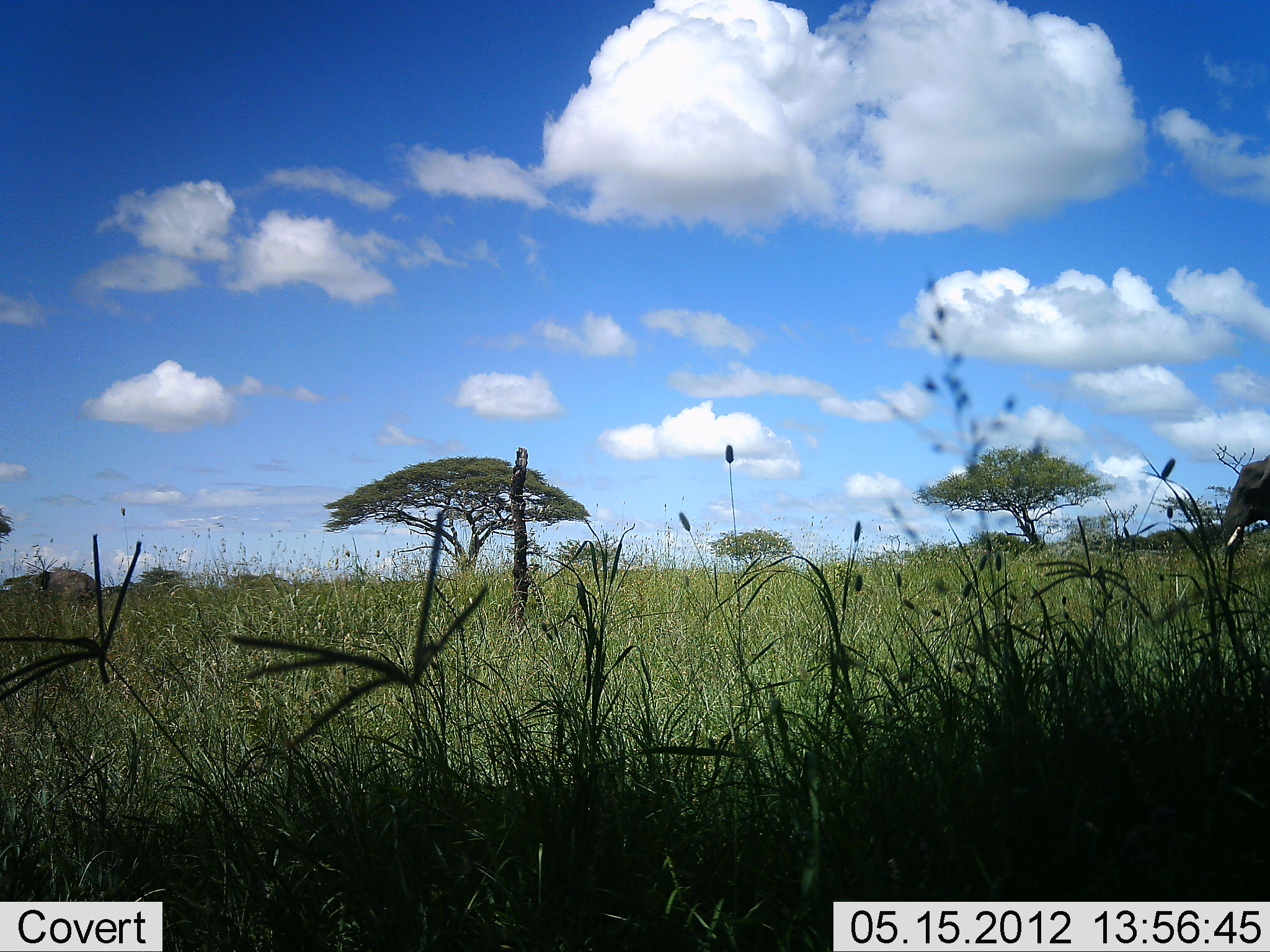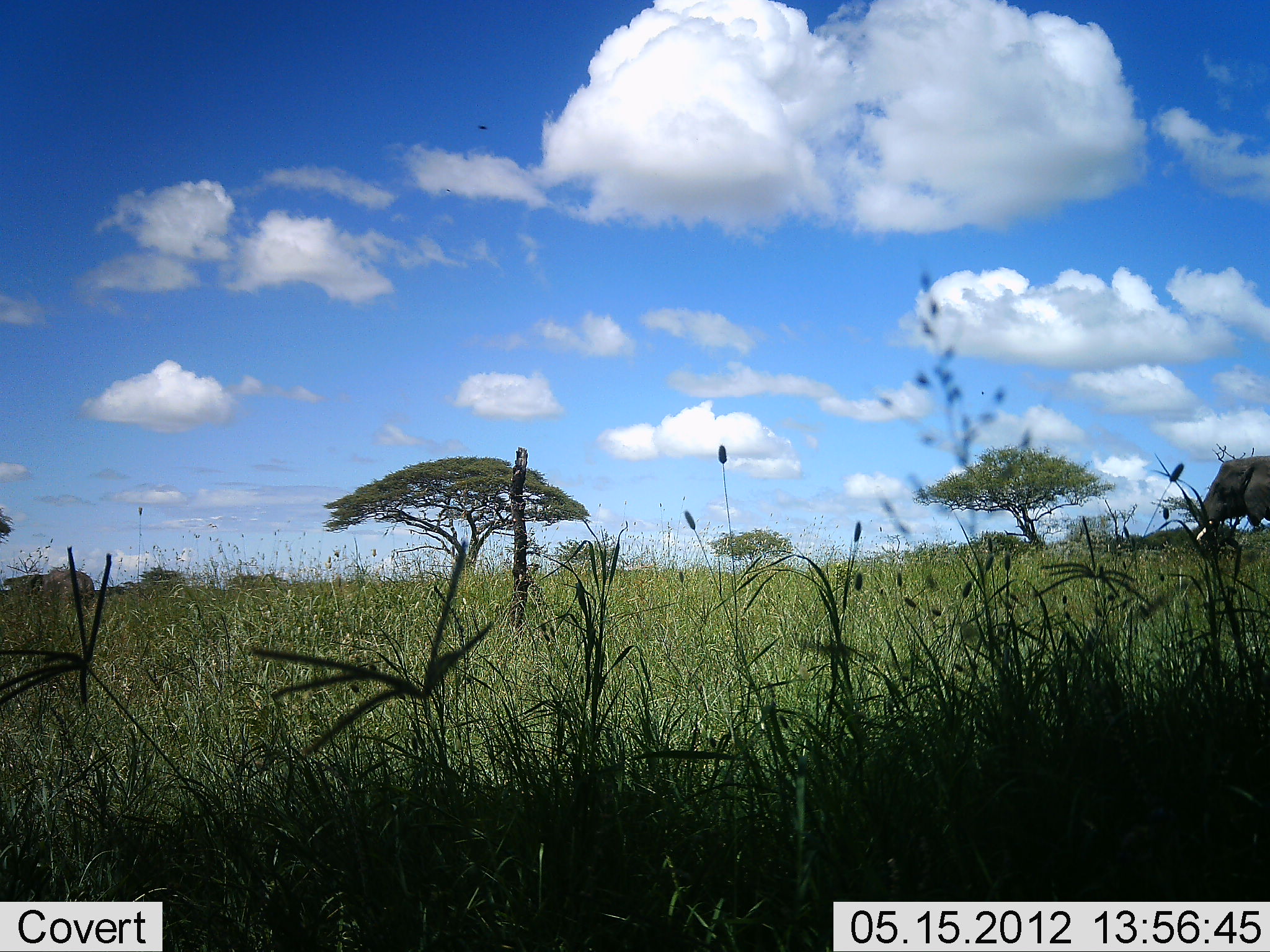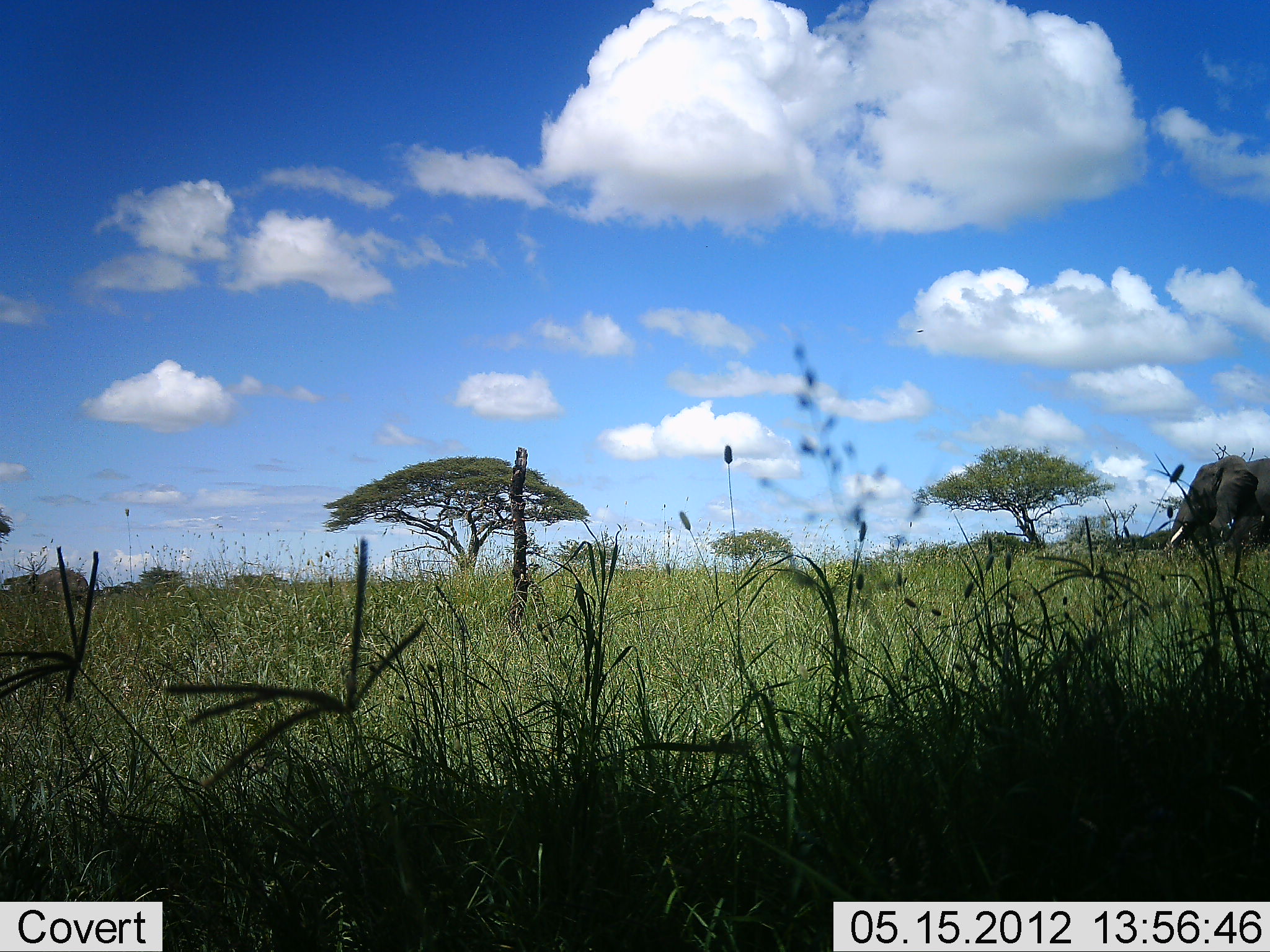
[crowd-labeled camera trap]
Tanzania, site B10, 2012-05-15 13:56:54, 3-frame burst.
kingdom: Animalia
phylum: Chordata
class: Mammalia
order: Proboscidea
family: Elephantidae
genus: Loxodonta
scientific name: Loxodonta africana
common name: african bush elephant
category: elephant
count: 1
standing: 7%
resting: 0%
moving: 100%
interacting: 0%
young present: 0%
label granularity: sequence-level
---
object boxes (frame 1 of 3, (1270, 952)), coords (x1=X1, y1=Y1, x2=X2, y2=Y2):
animal: (x1=1220, y1=453, x2=1270, y2=598); (x1=27, y1=568, x2=104, y2=609)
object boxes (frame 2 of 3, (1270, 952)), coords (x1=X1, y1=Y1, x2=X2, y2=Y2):
animal: (x1=1195, y1=455, x2=1270, y2=555); (x1=3, y1=567, x2=99, y2=620)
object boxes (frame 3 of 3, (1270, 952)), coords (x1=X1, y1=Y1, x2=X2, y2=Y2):
animal: (x1=1163, y1=453, x2=1270, y2=559); (x1=0, y1=566, x2=94, y2=624)